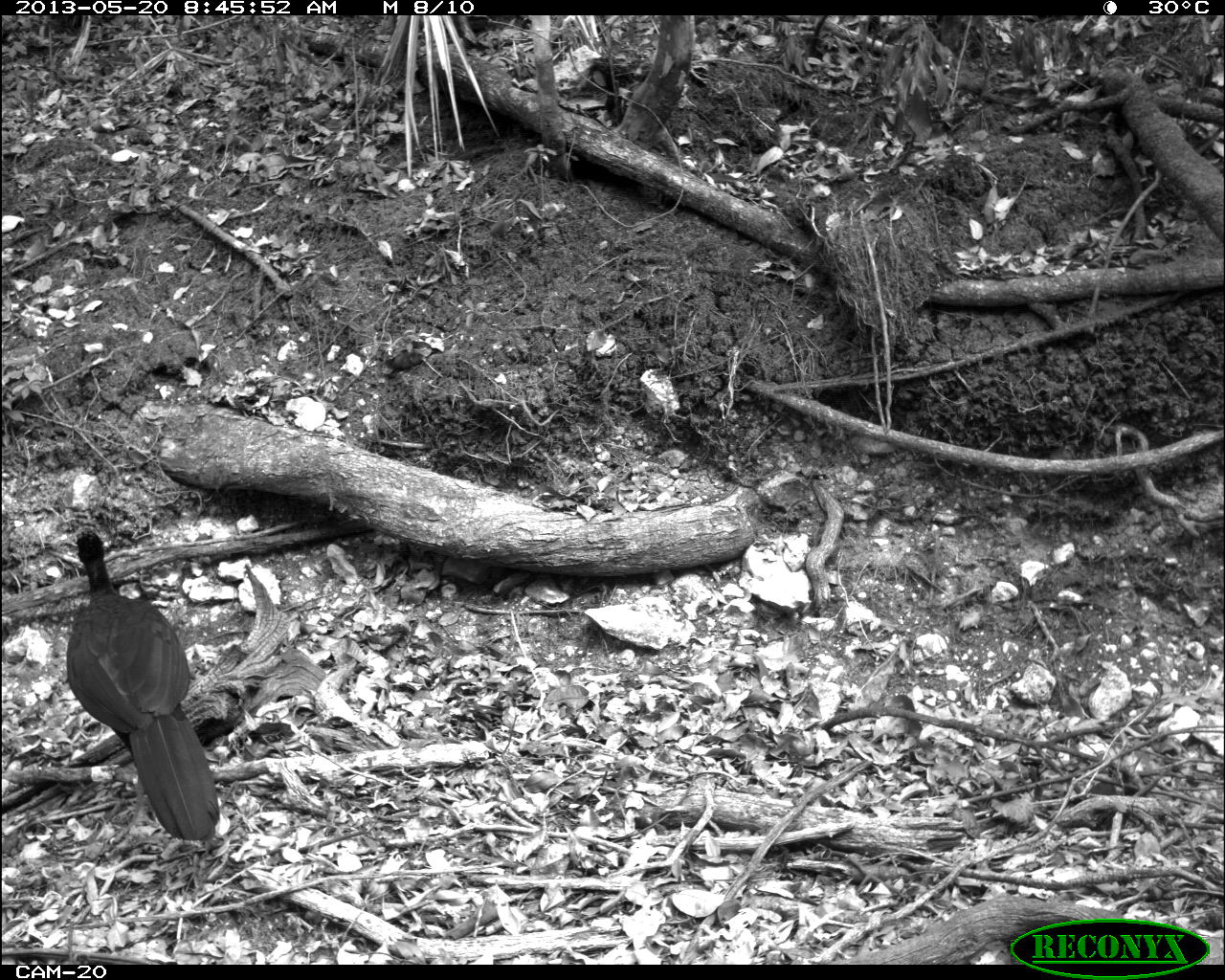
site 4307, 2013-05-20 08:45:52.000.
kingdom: Animalia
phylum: Chordata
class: Aves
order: Galliformes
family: Cracidae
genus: Crax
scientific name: Crax rubra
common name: great curassow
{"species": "Crax rubra (great curassow)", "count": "1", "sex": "male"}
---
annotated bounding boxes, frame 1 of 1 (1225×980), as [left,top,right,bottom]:
crax rubra: [64,527,220,842]